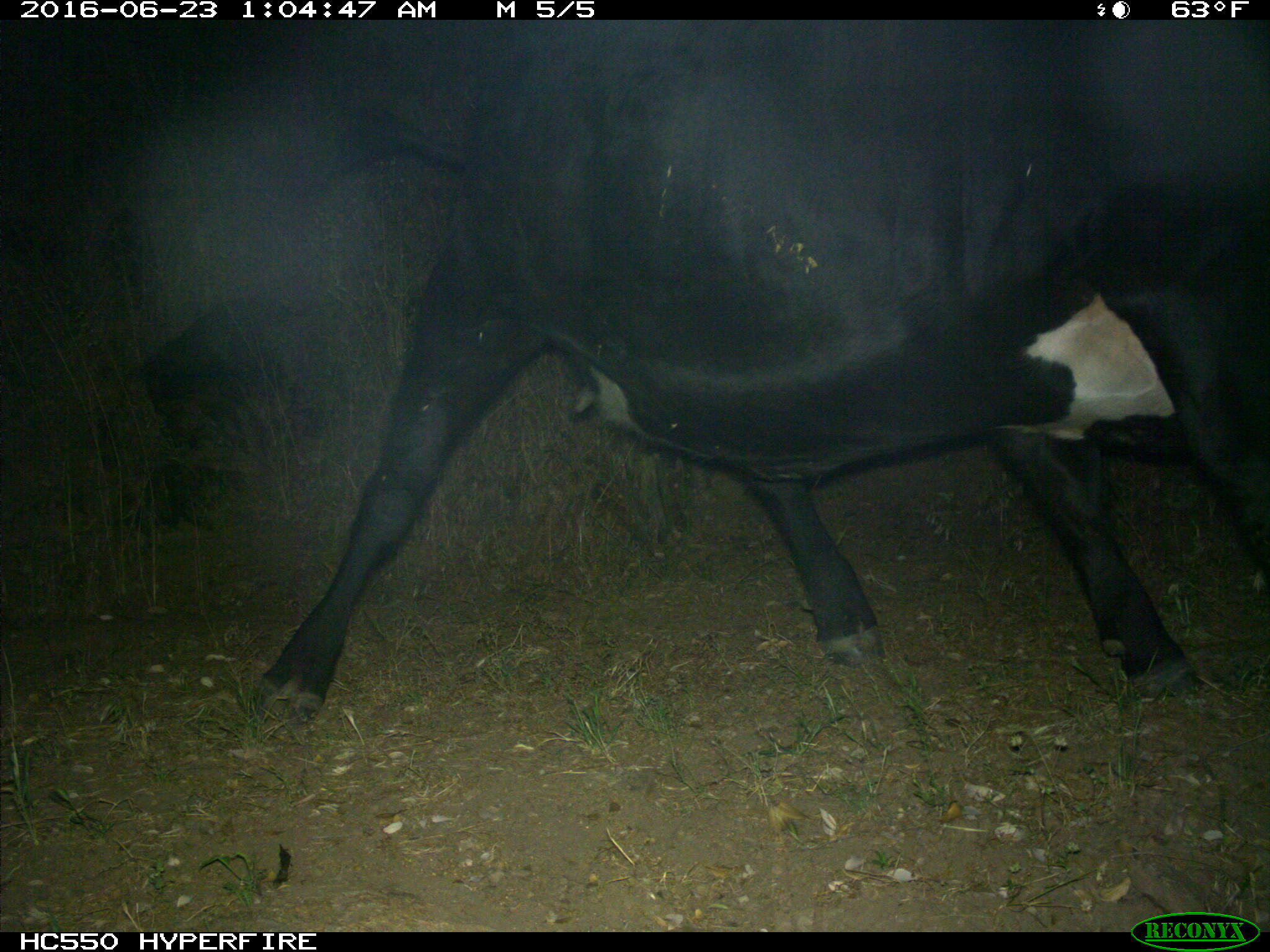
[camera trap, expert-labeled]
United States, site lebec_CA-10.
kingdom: Animalia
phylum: Chordata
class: Mammalia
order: Artiodactyla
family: Bovidae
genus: Bos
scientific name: Bos taurus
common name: domestic cow